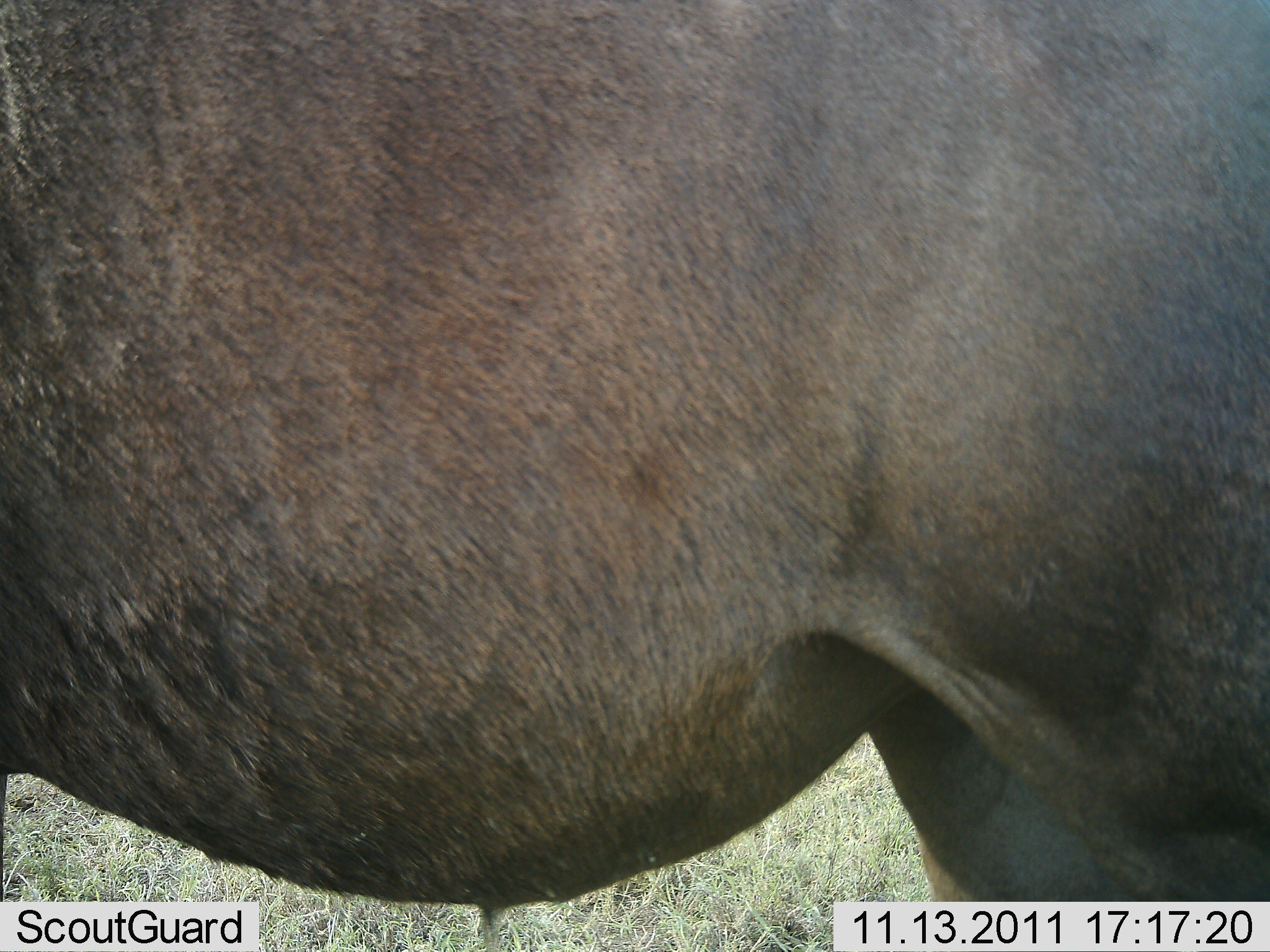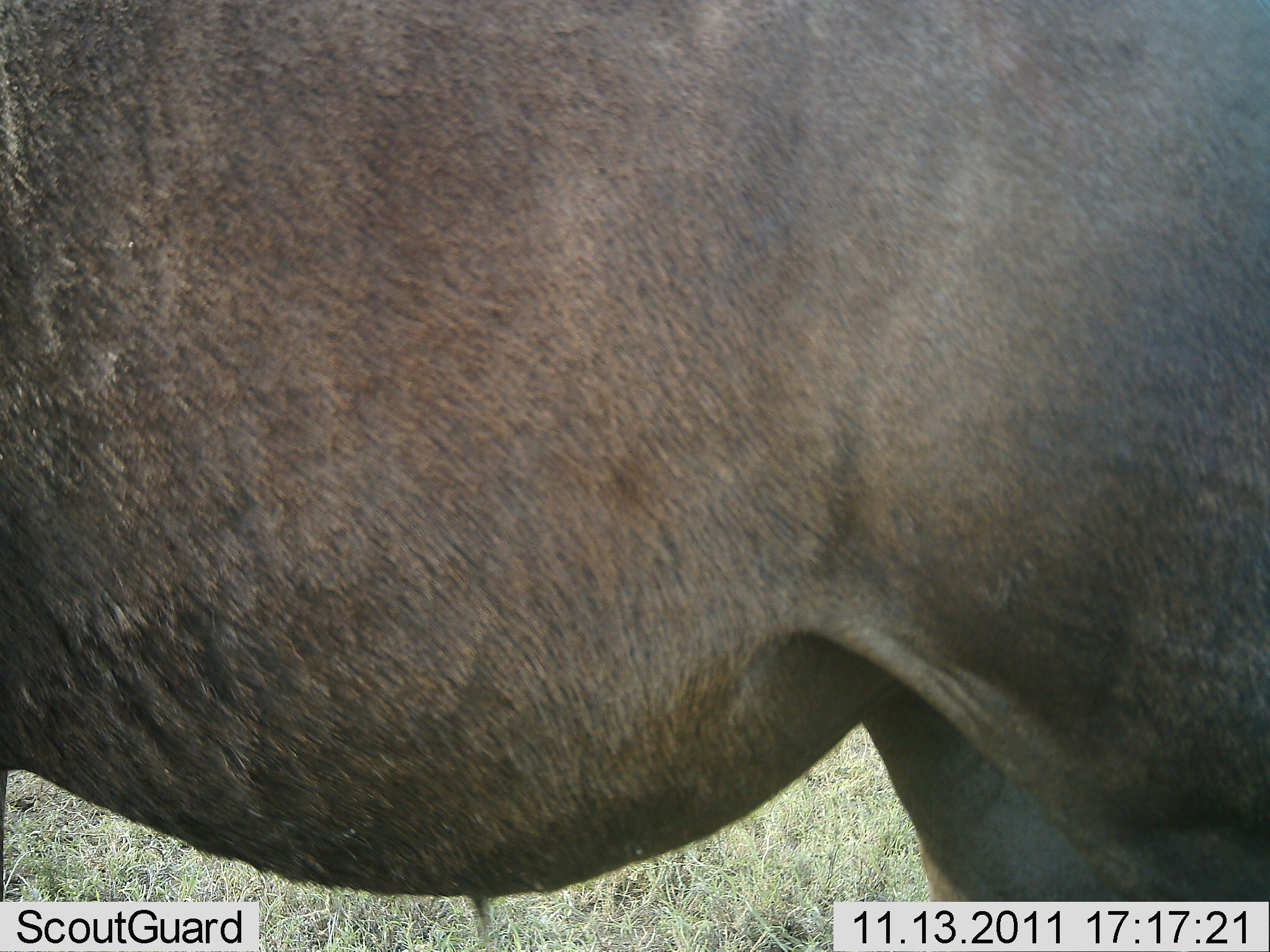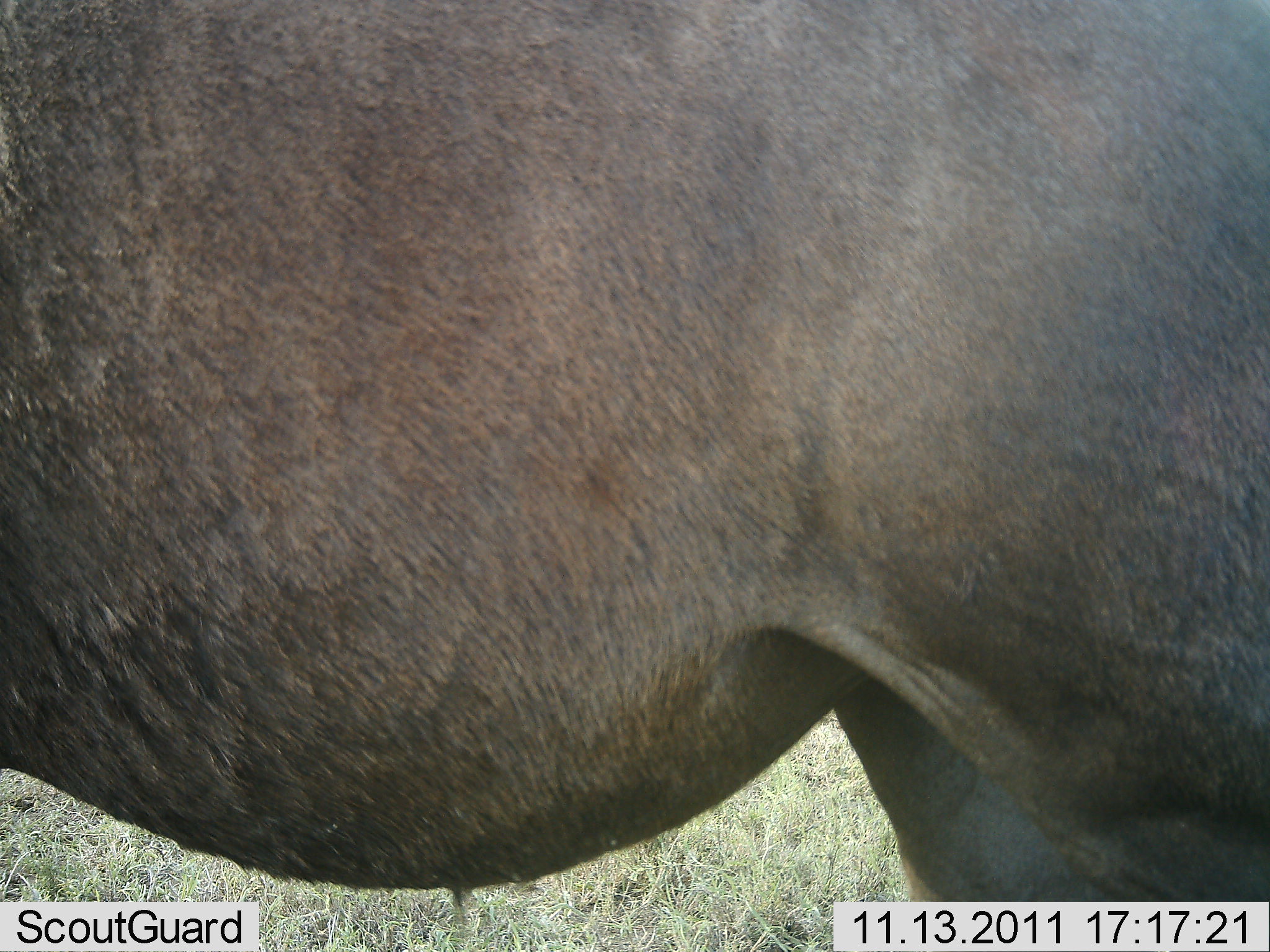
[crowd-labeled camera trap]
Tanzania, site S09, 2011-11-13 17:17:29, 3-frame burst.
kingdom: Animalia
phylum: Chordata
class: Mammalia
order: Artiodactyla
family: Bovidae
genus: Connochaetes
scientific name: Connochaetes taurinus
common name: blue wildebeest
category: wildebeest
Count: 1.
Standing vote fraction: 100%.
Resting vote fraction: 0%.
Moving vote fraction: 0%.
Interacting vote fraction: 0%.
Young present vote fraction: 0%.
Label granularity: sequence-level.